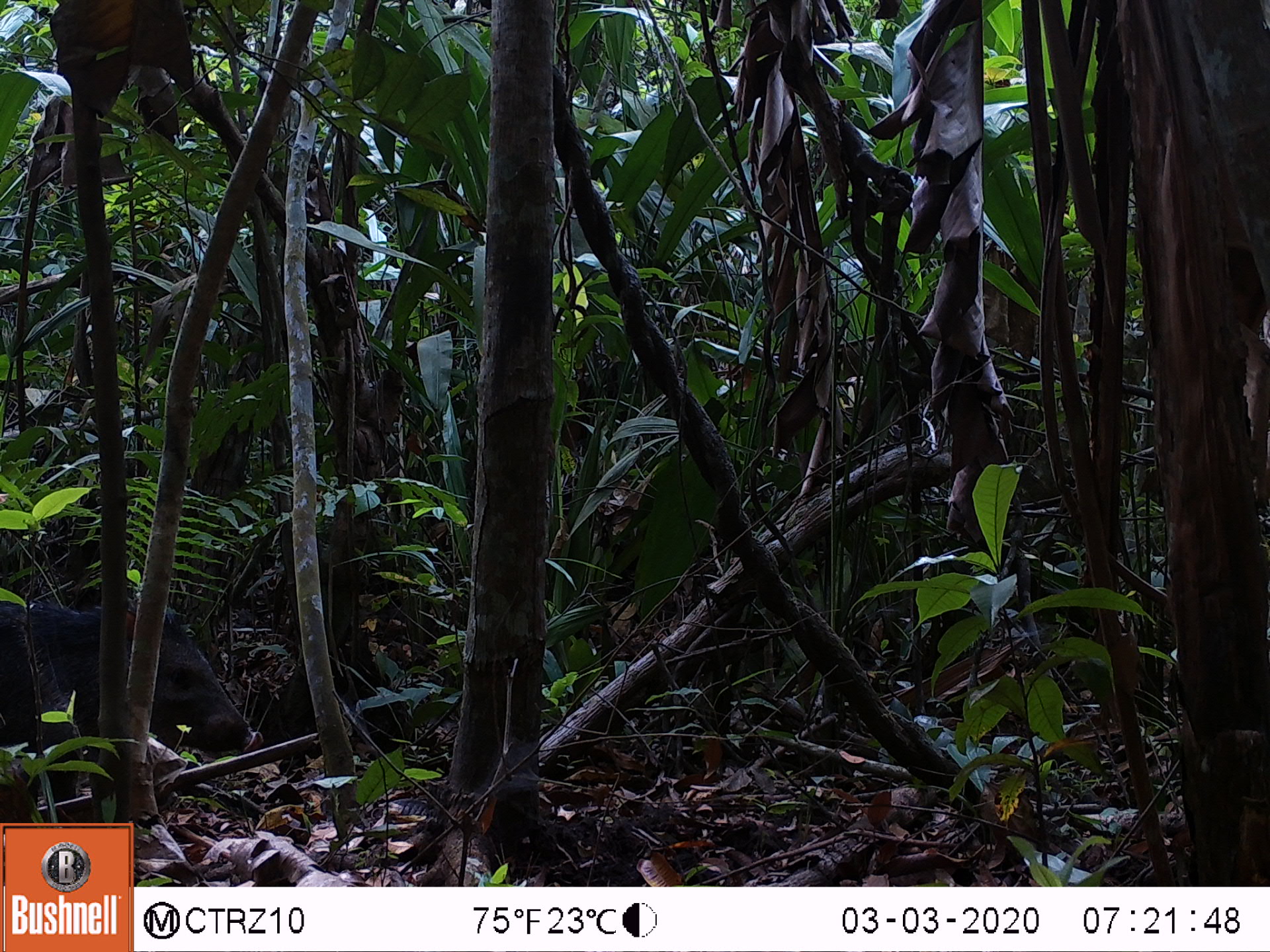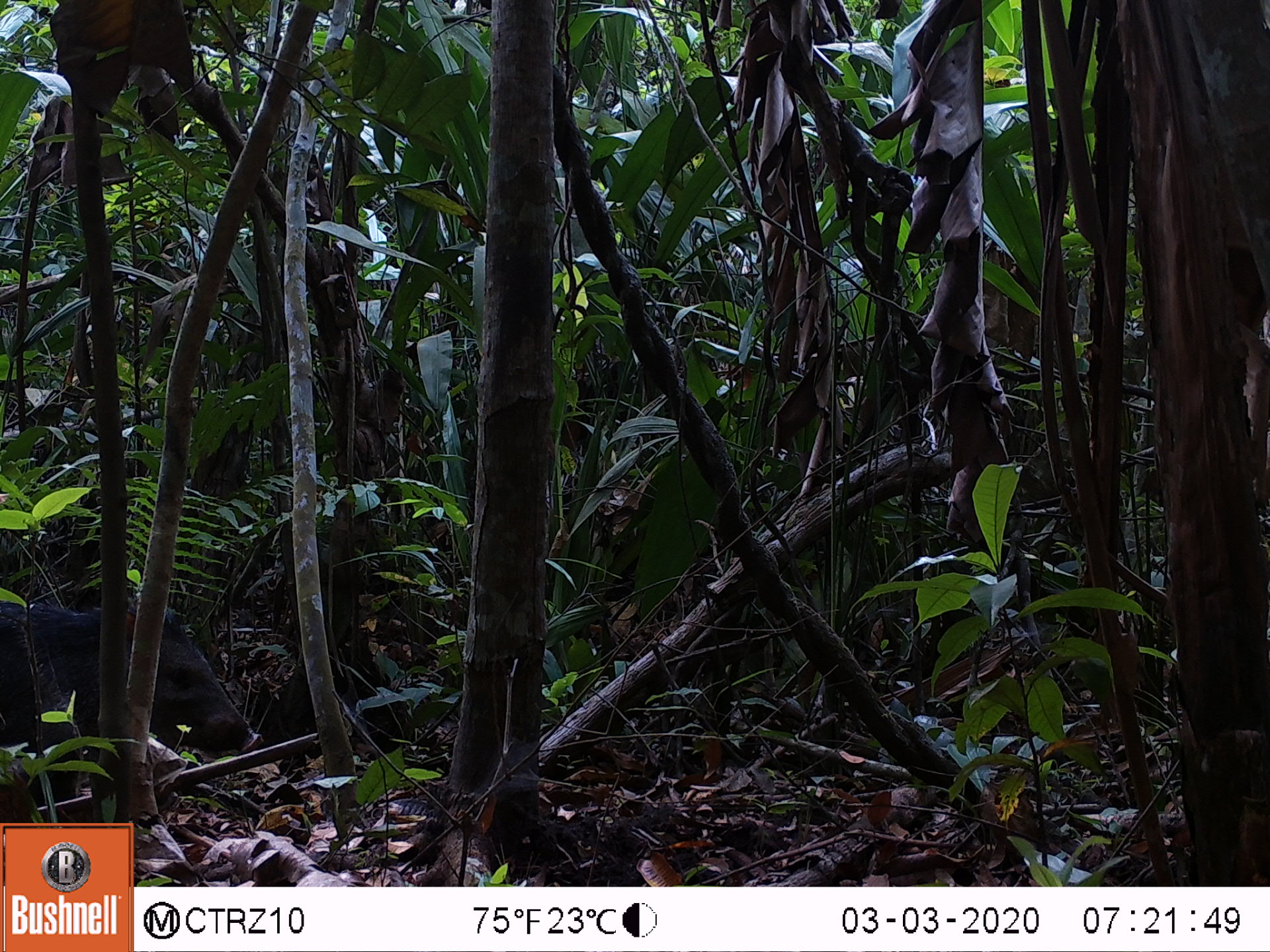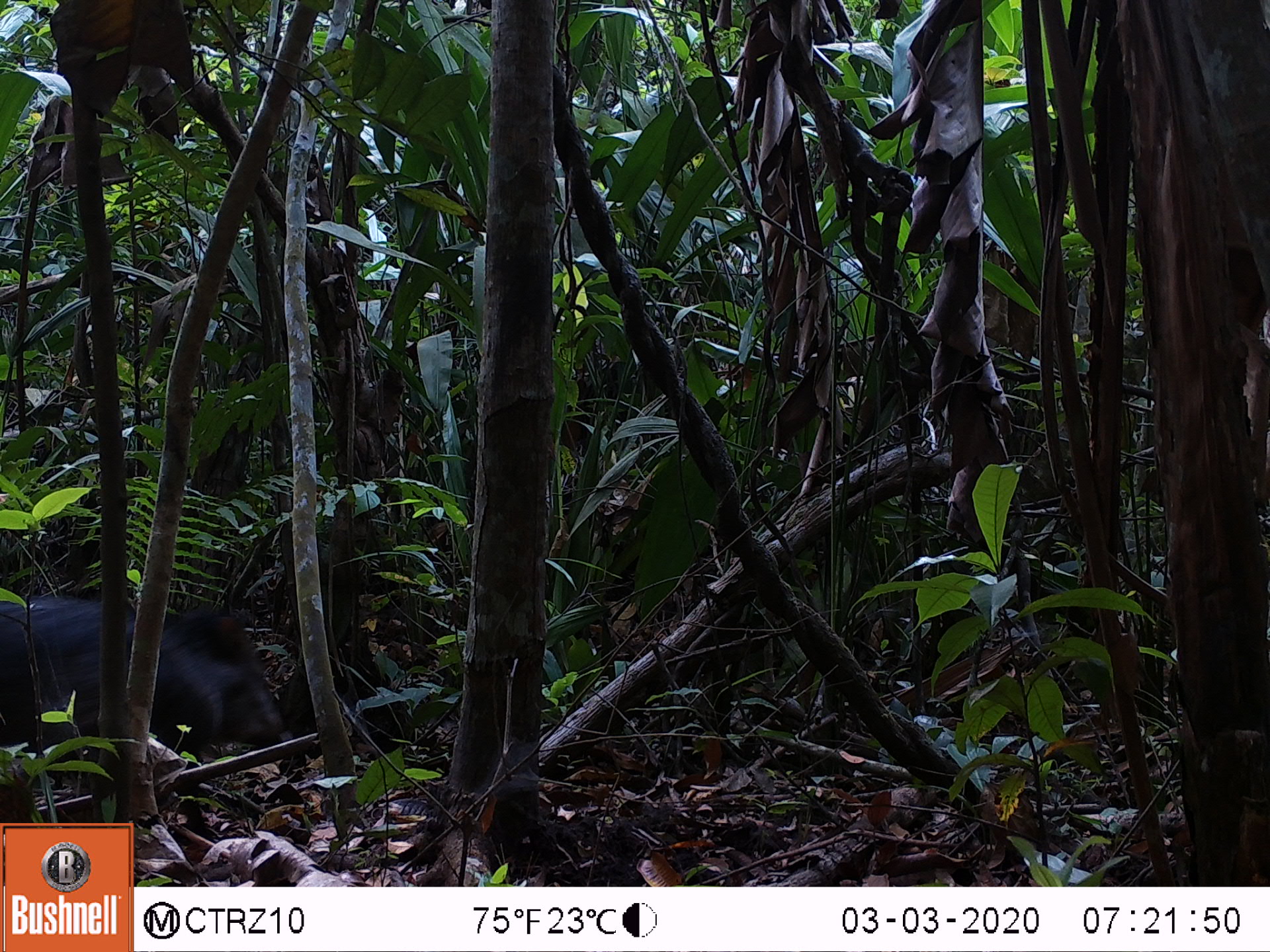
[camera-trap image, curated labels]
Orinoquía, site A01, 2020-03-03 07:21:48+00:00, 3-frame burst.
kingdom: Animalia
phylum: Chordata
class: Mammalia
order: Artiodactyla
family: Tayassuidae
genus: Pecari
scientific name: Pecari tajacu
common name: collared peccary